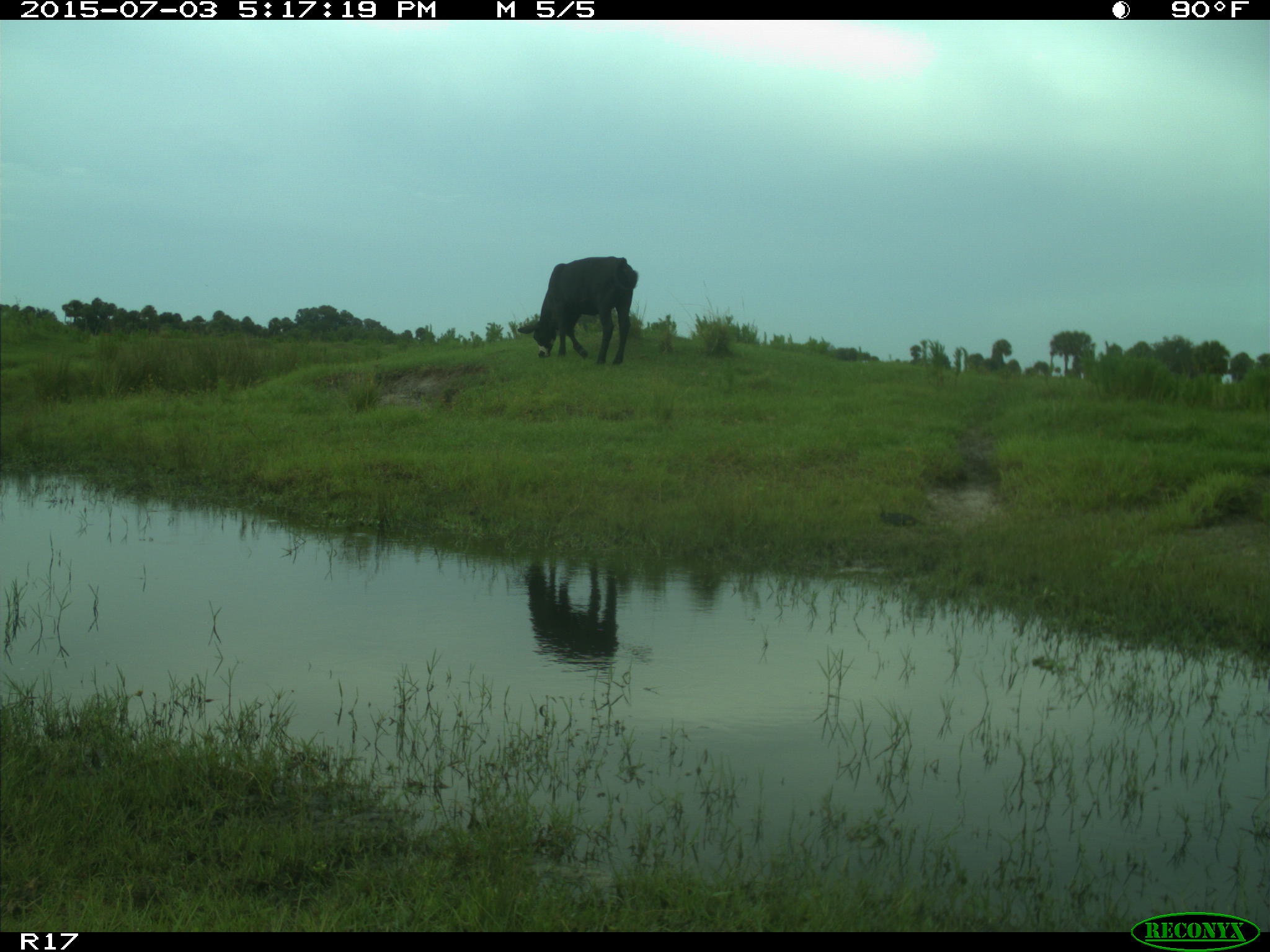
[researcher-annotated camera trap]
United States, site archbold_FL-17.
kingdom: Animalia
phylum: Chordata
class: Mammalia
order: Artiodactyla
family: Bovidae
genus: Bos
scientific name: Bos taurus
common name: domestic cow